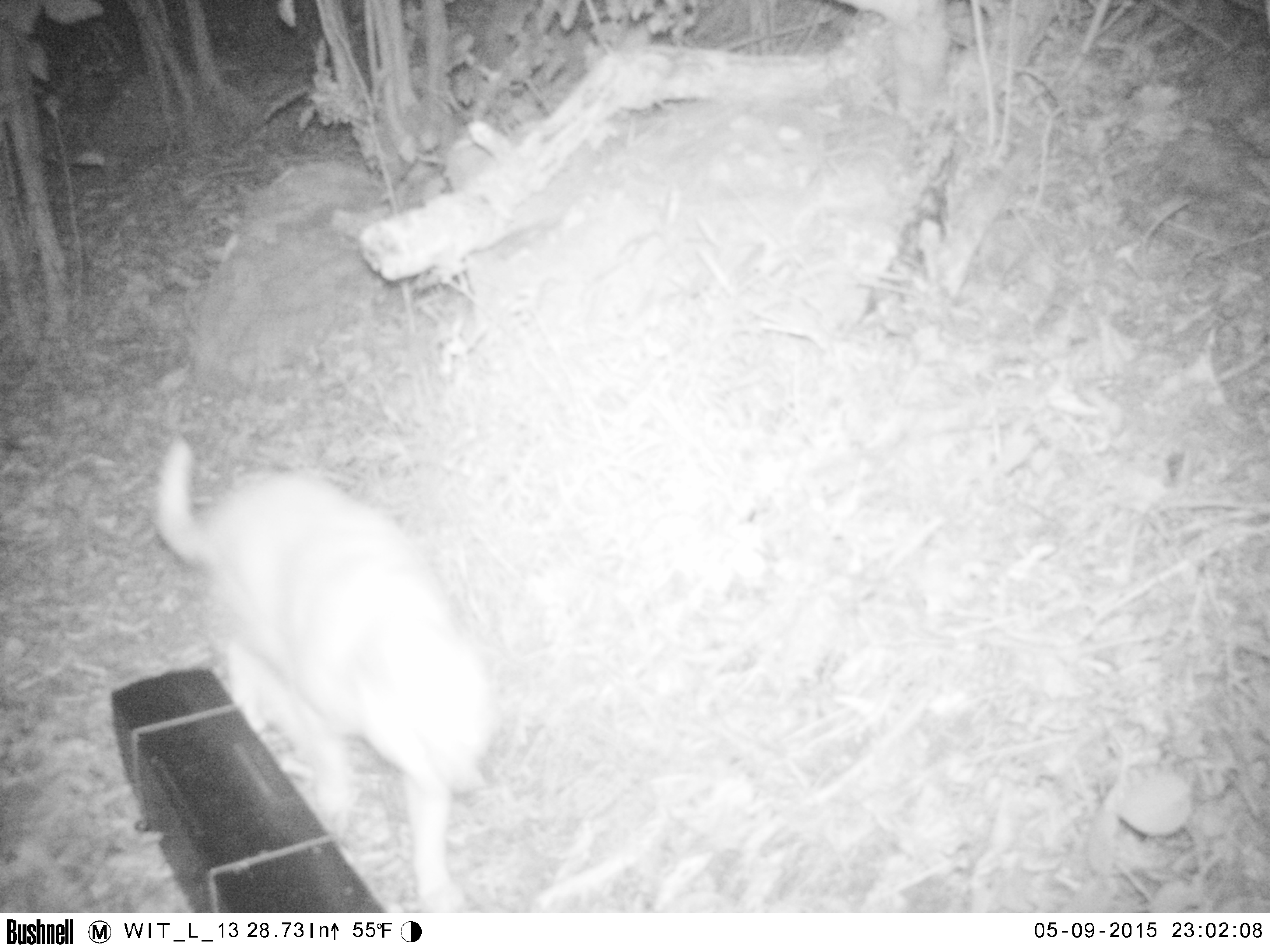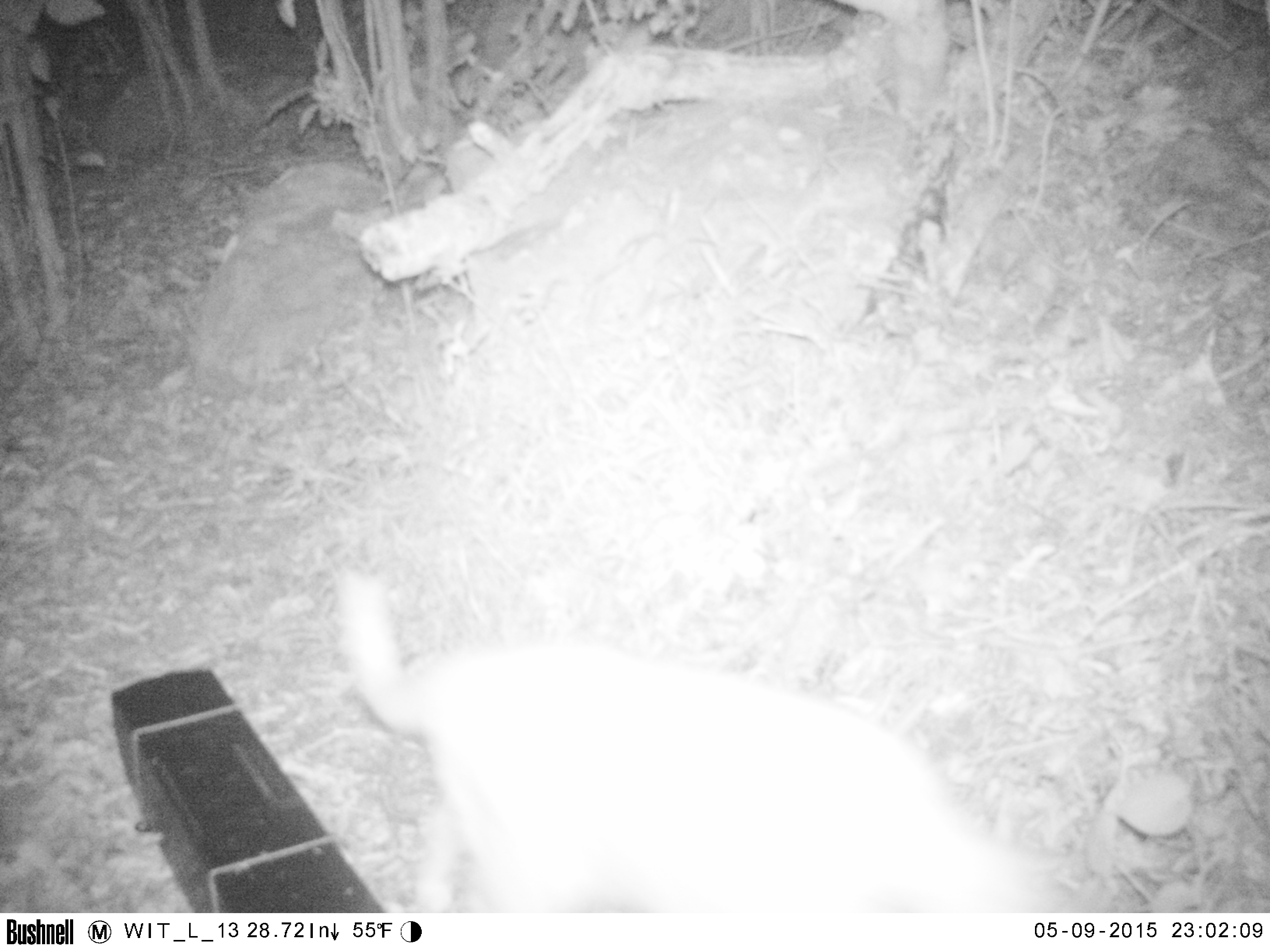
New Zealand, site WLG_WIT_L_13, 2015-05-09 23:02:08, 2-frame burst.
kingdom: Animalia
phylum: Chordata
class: Mammalia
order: Carnivora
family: Felidae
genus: Felis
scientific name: Felis catus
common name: domestic cat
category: cat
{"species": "cat (domestic cat) (Felis catus)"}